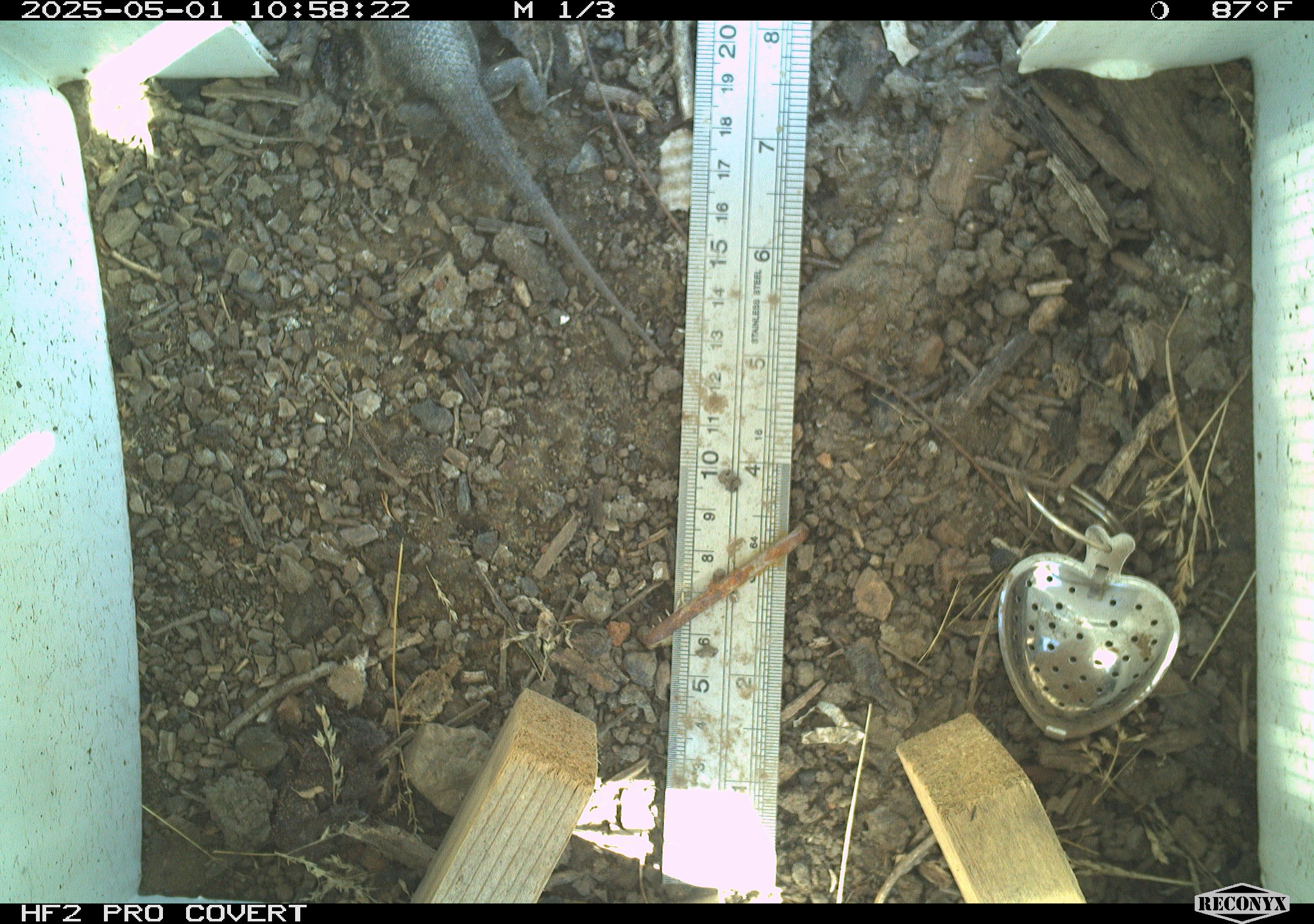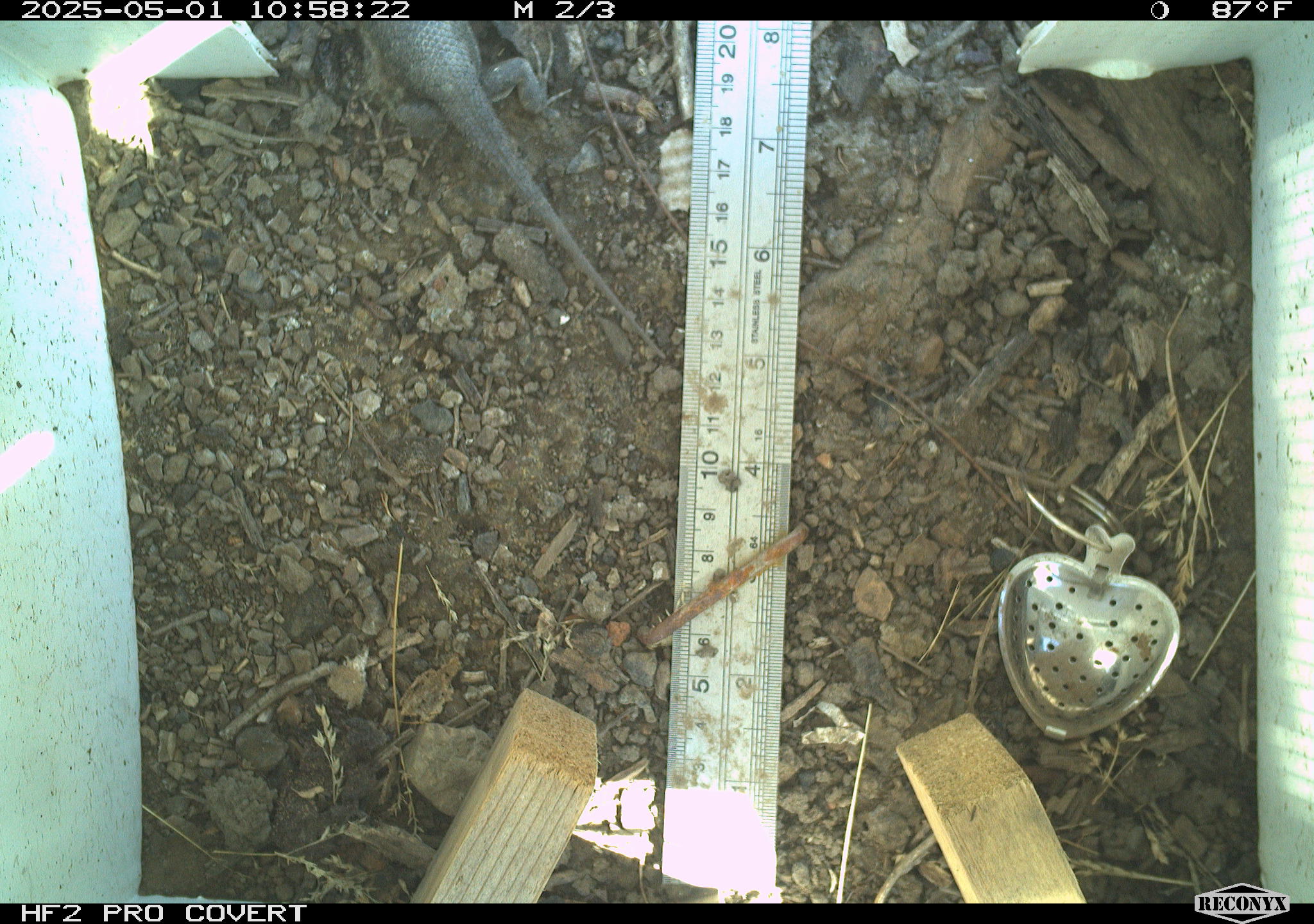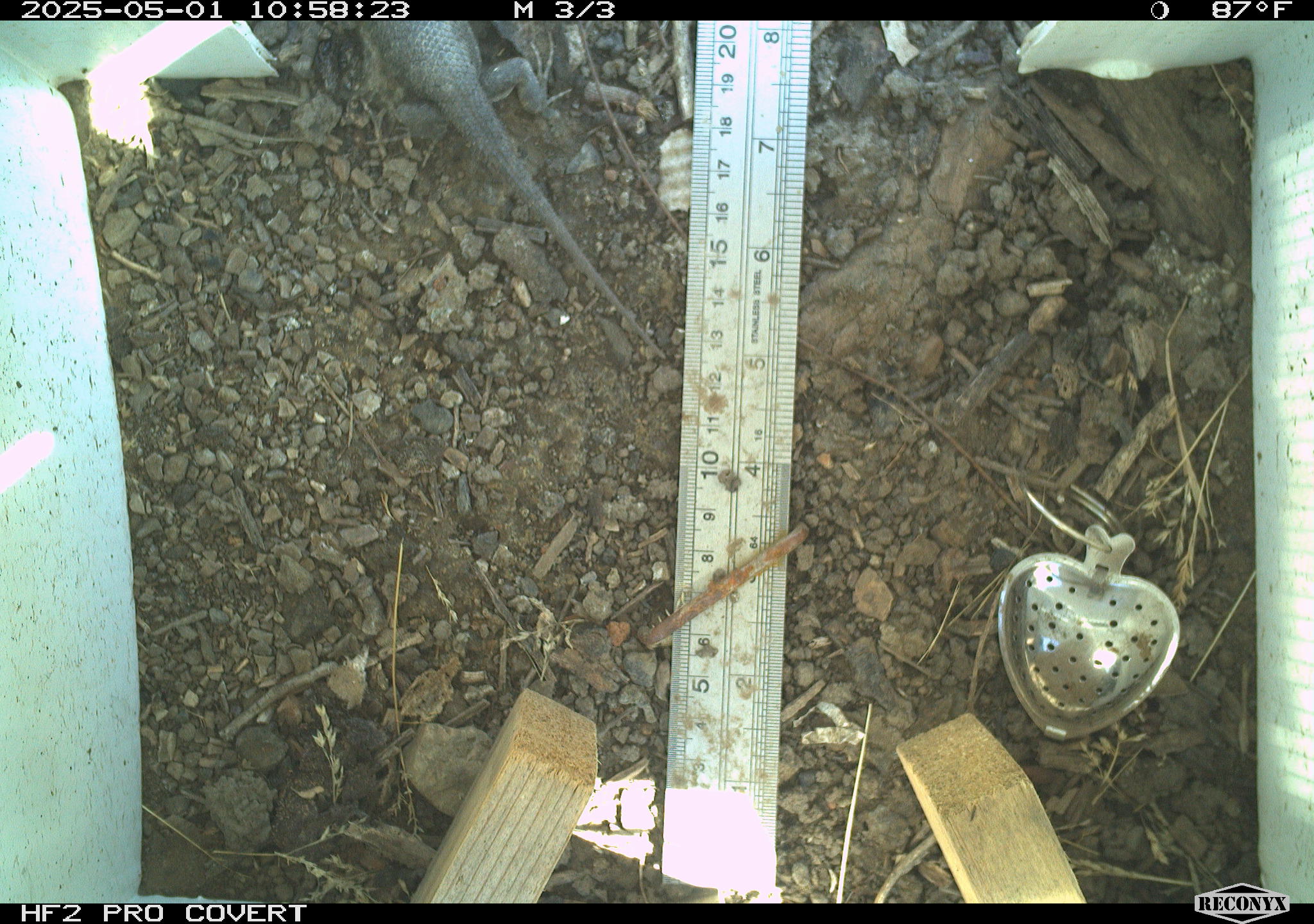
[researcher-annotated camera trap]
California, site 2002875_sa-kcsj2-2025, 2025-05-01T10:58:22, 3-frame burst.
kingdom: Animalia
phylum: Chordata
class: Reptilia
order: Squamata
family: Phrynosomatidae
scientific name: Phrynosomatidae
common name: north american spiny lizards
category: sceloporus/uta species